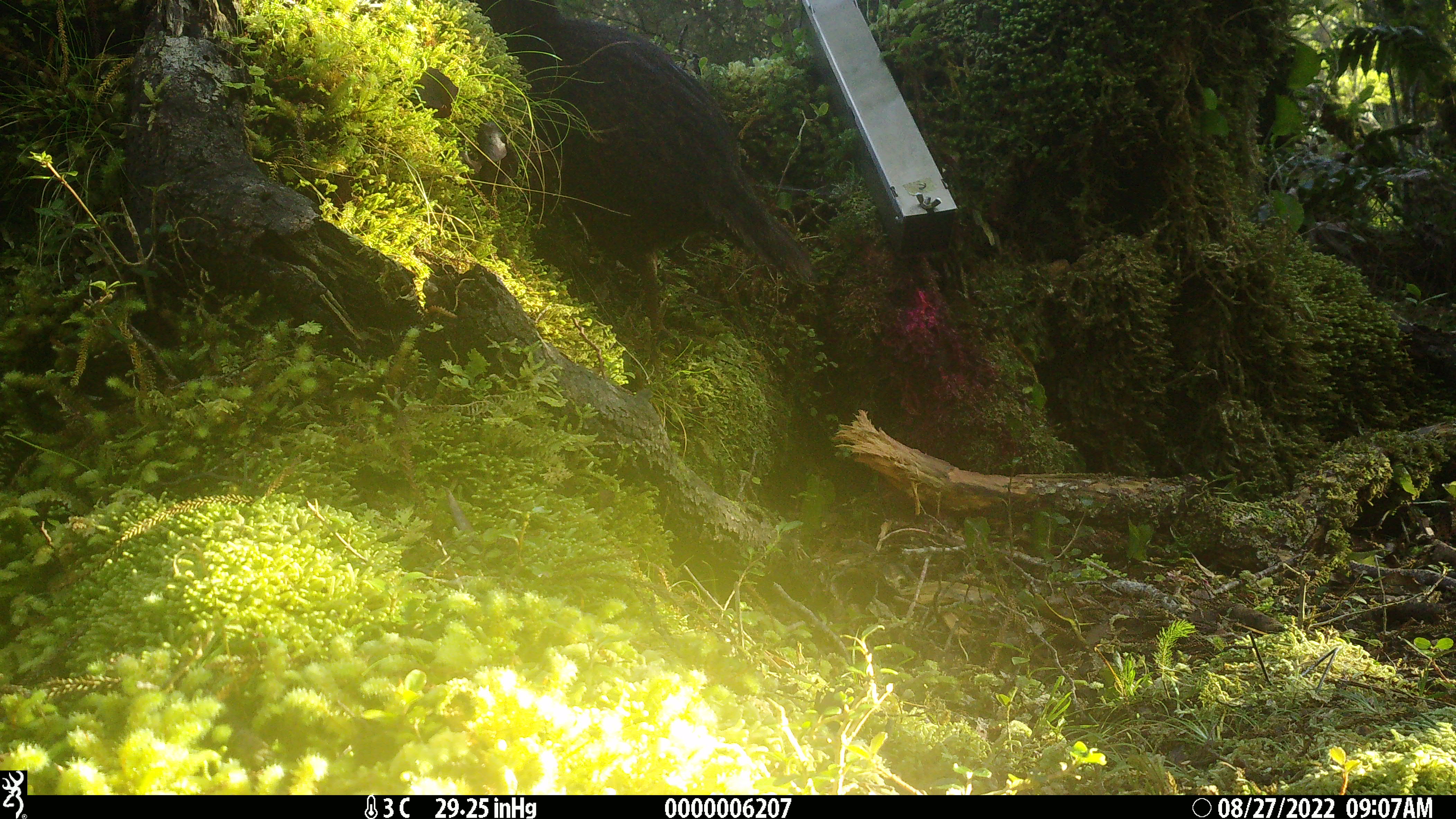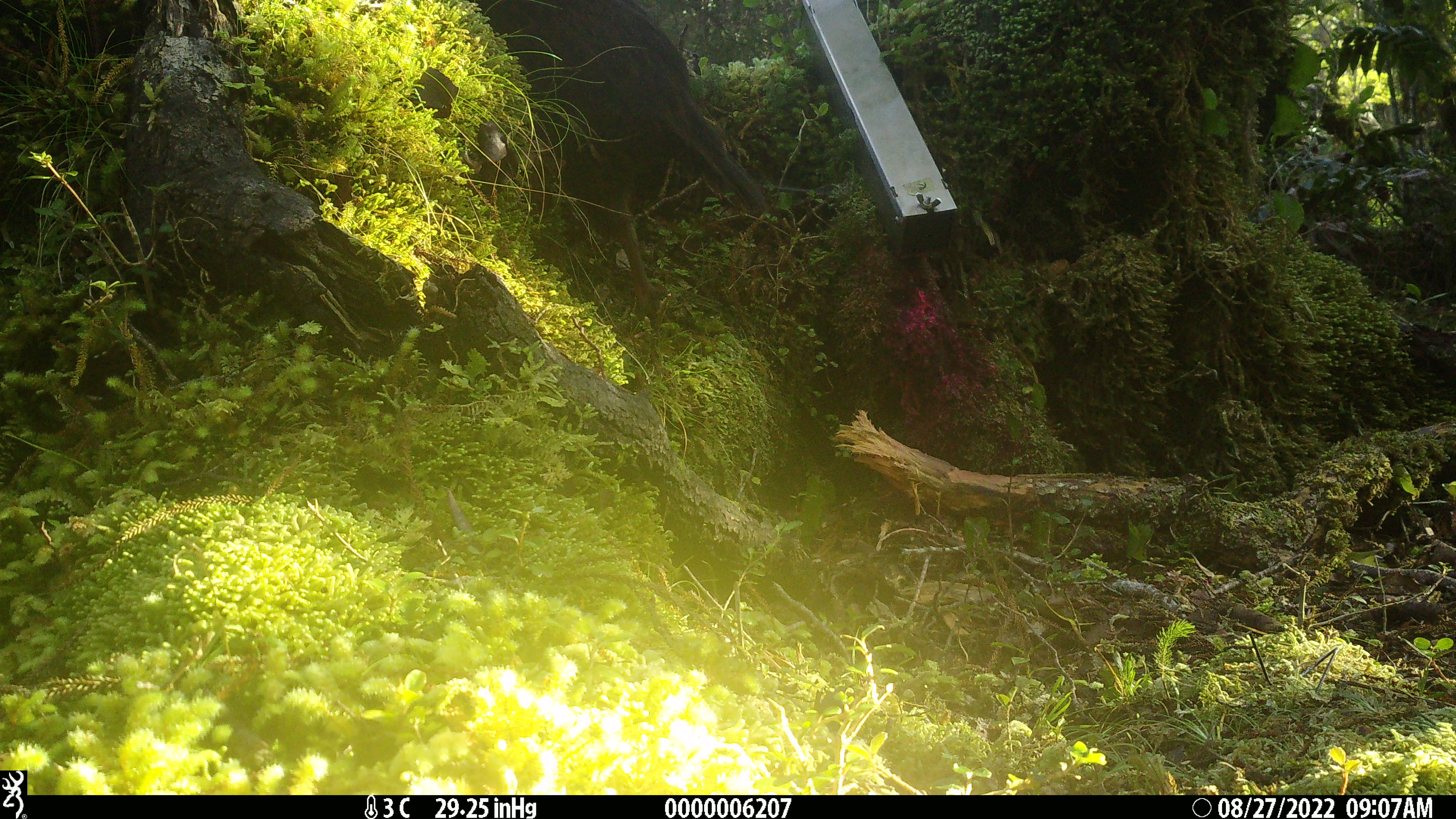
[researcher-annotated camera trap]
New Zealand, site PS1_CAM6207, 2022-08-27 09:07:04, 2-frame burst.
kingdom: Animalia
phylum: Chordata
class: Aves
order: Gruiformes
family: Rallidae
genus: Gallirallus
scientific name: Gallirallus australis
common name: weka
Weka (Gallirallus australis).